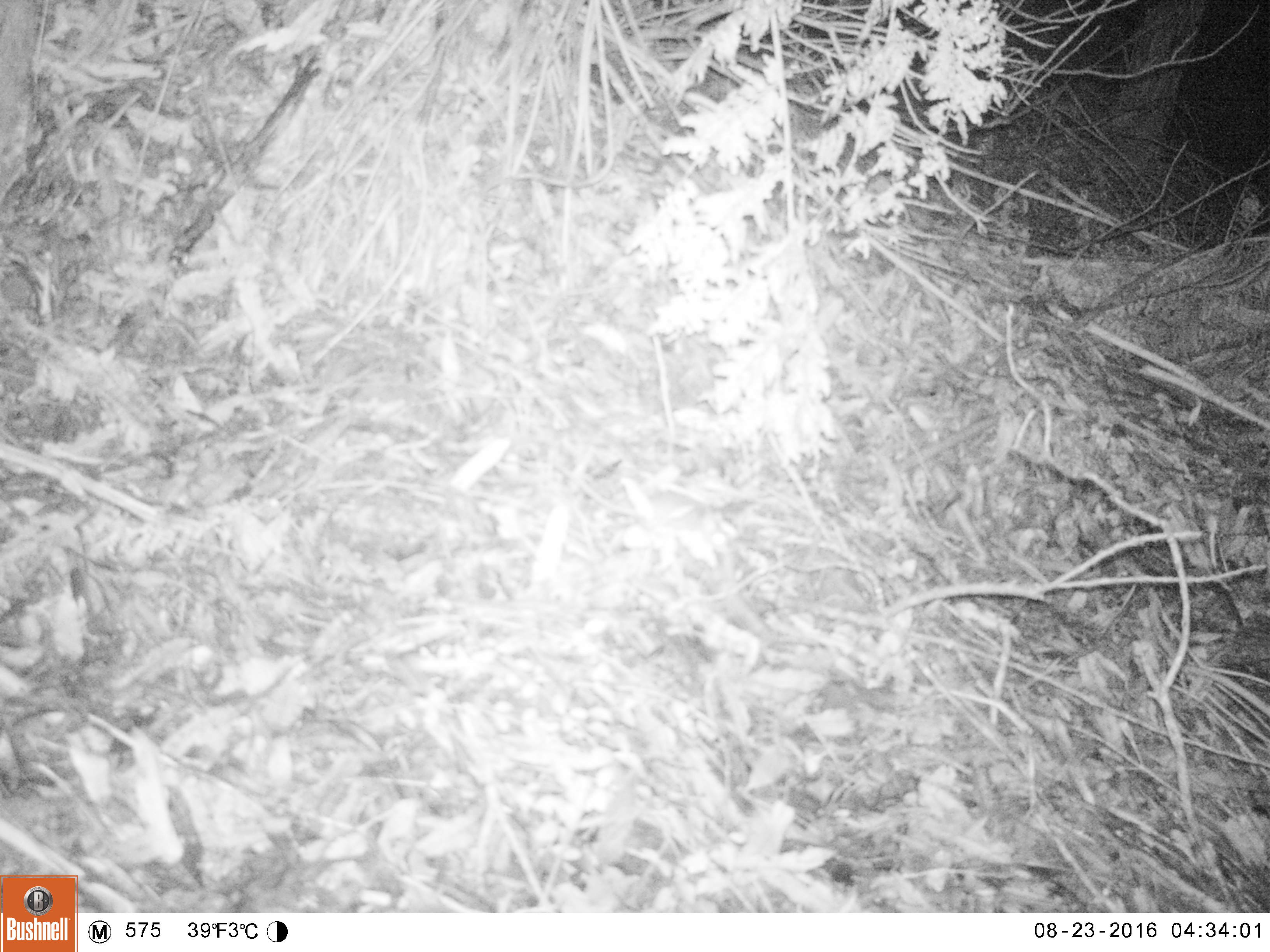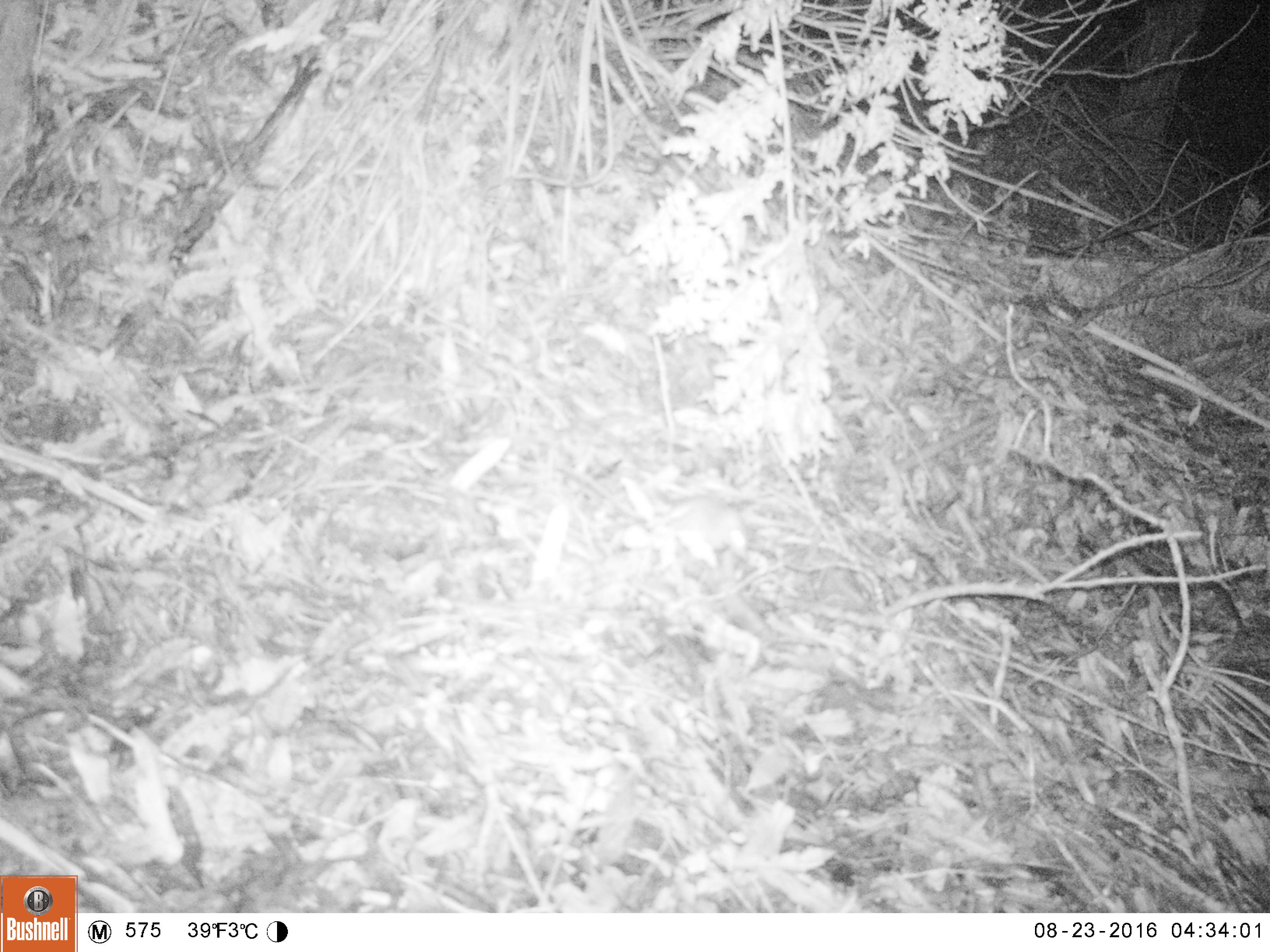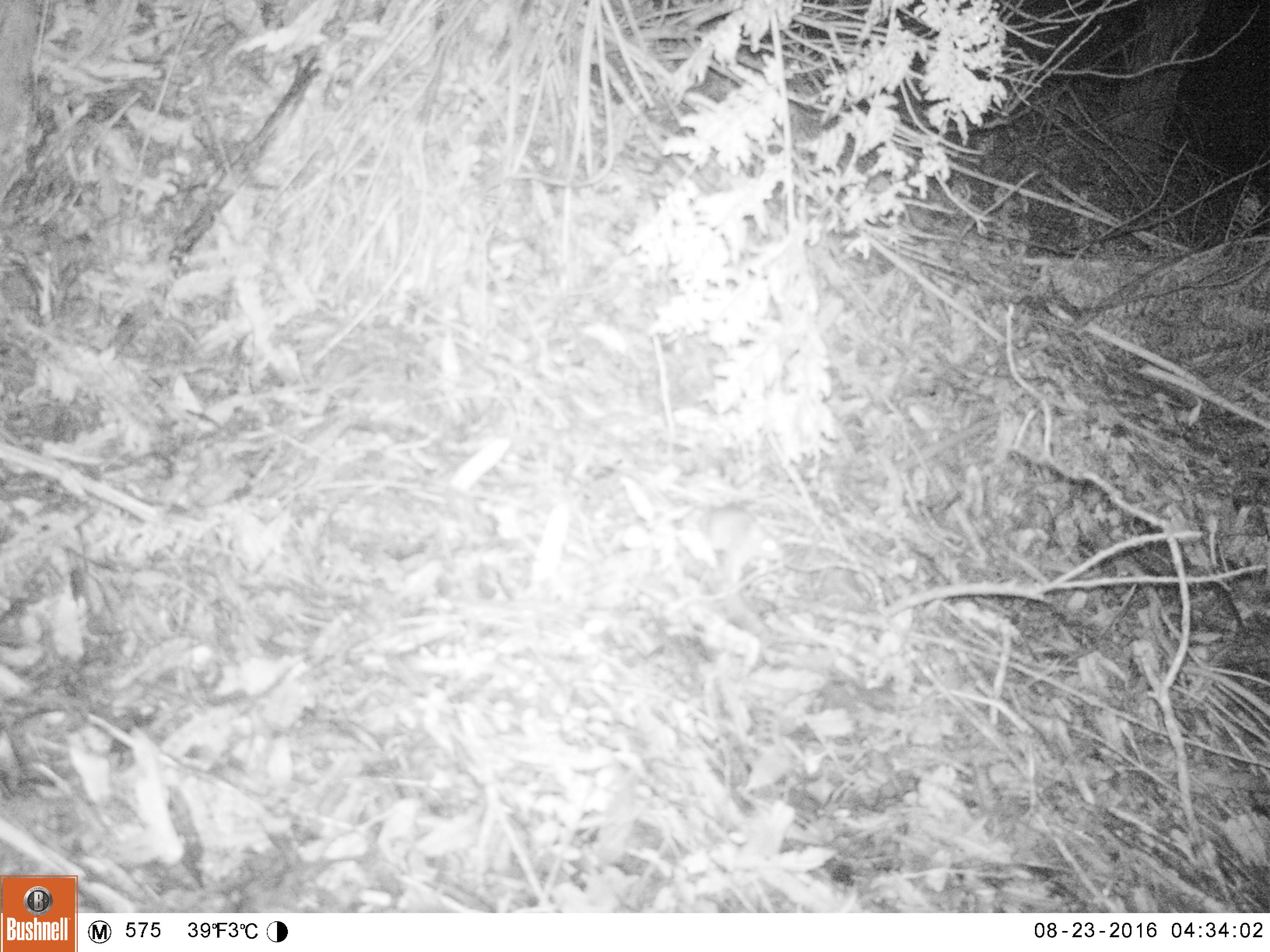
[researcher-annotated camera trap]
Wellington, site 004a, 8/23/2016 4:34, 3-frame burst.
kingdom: Animalia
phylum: Chordata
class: Mammalia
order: Rodentia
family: Muridae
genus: Rattus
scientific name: Rattus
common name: rat